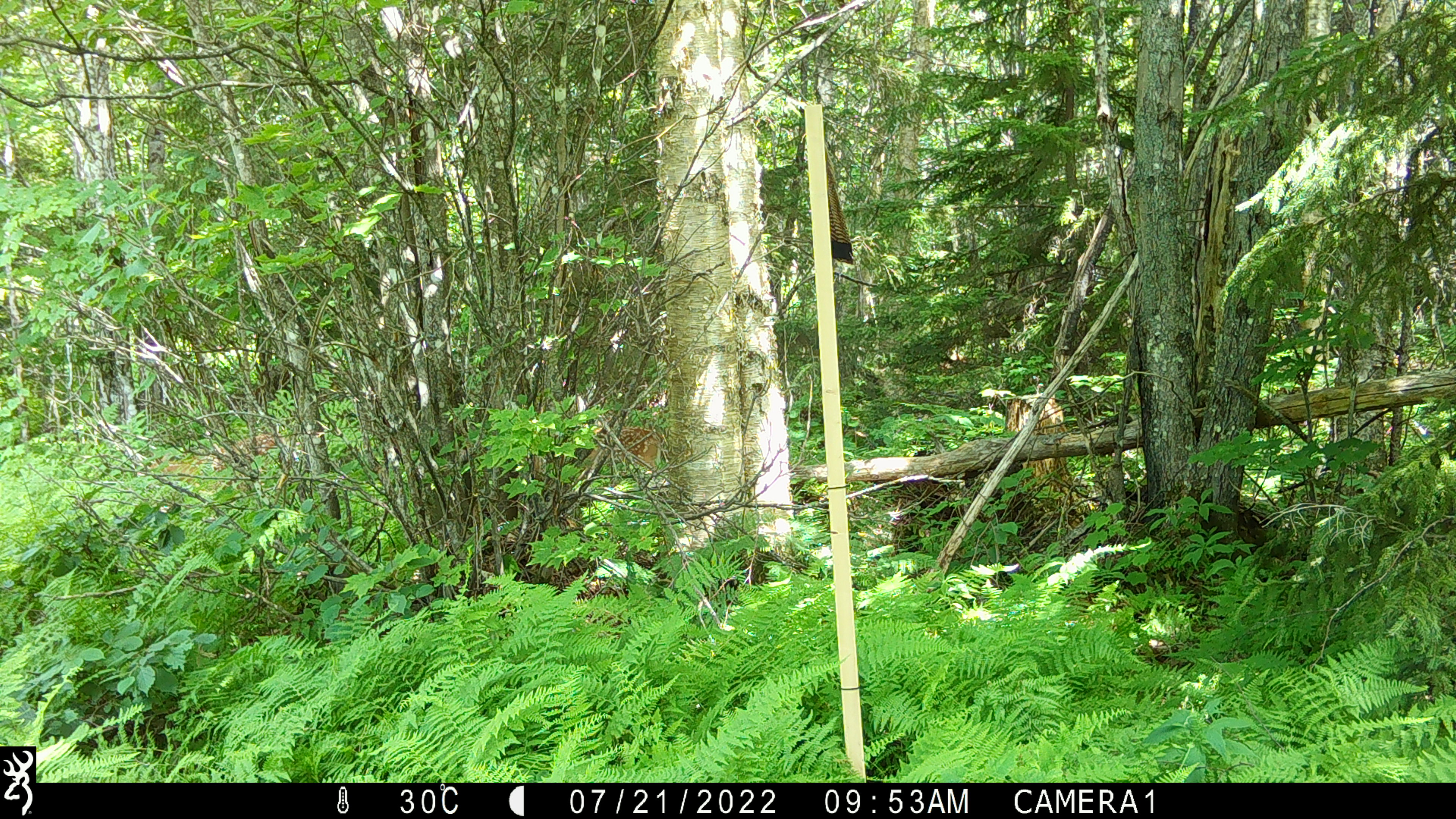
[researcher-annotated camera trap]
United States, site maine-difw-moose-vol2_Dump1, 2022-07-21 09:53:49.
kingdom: Animalia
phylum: Chordata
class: Mammalia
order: Artiodactyla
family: Cervidae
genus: Odocoileus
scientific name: Odocoileus virginianus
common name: white-tailed deer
White-tailed deer (Odocoileus virginianus).